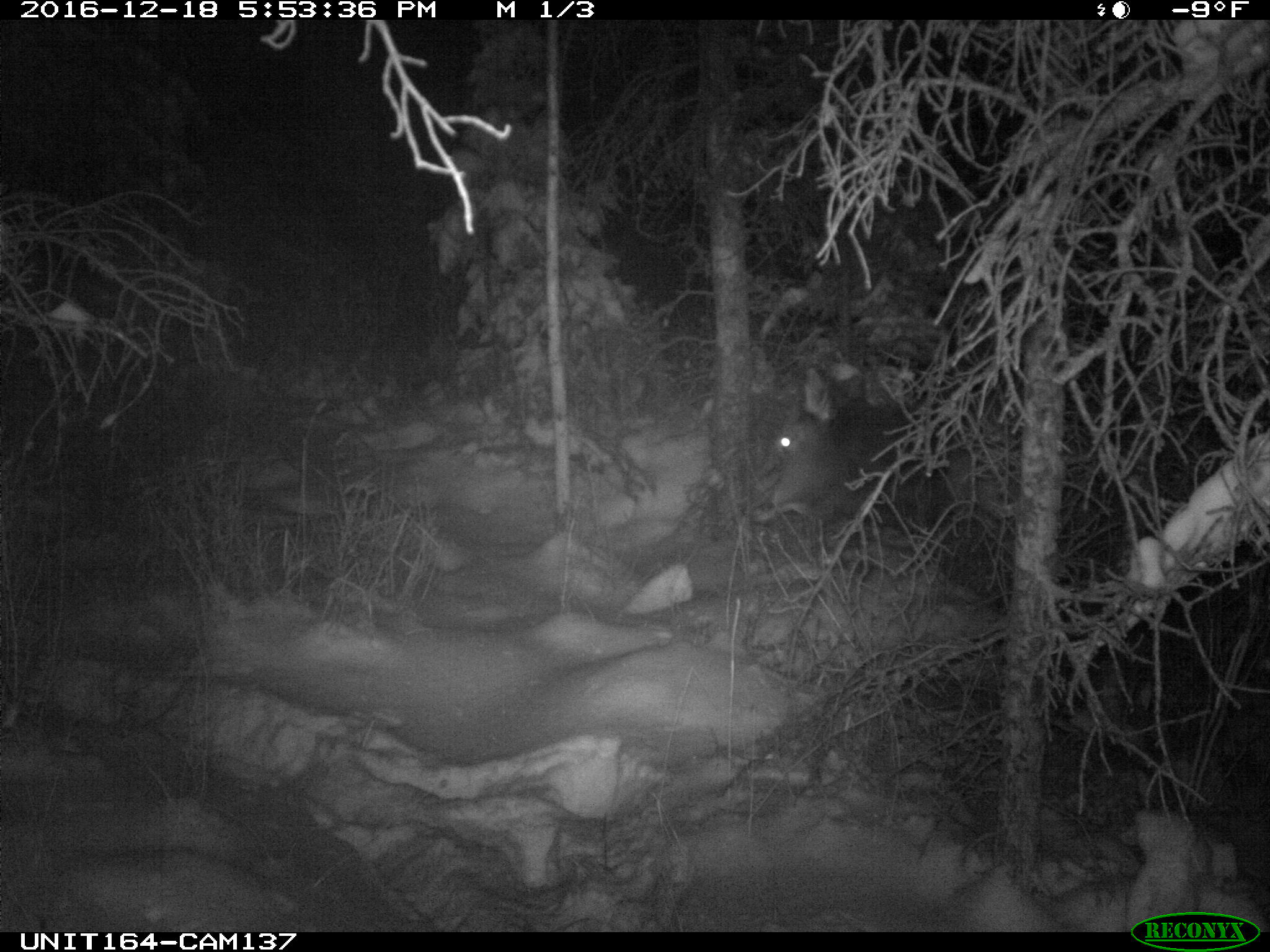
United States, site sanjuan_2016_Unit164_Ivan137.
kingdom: Animalia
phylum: Chordata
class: Mammalia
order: Artiodactyla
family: Cervidae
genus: Cervus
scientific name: Cervus elaphus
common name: red deer